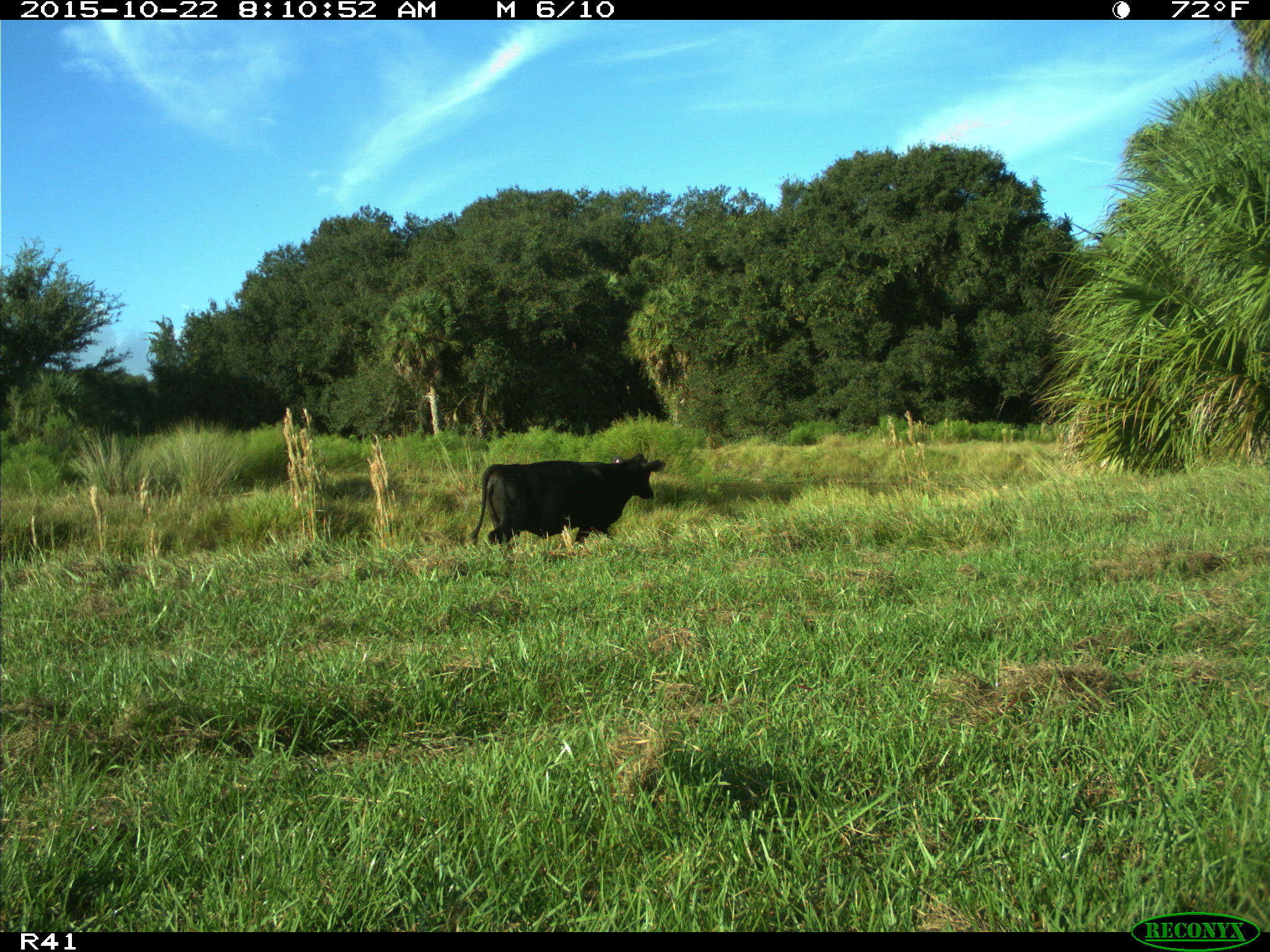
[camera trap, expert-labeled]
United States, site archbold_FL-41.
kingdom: Animalia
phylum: Chordata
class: Mammalia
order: Artiodactyla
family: Bovidae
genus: Bos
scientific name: Bos taurus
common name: domestic cow